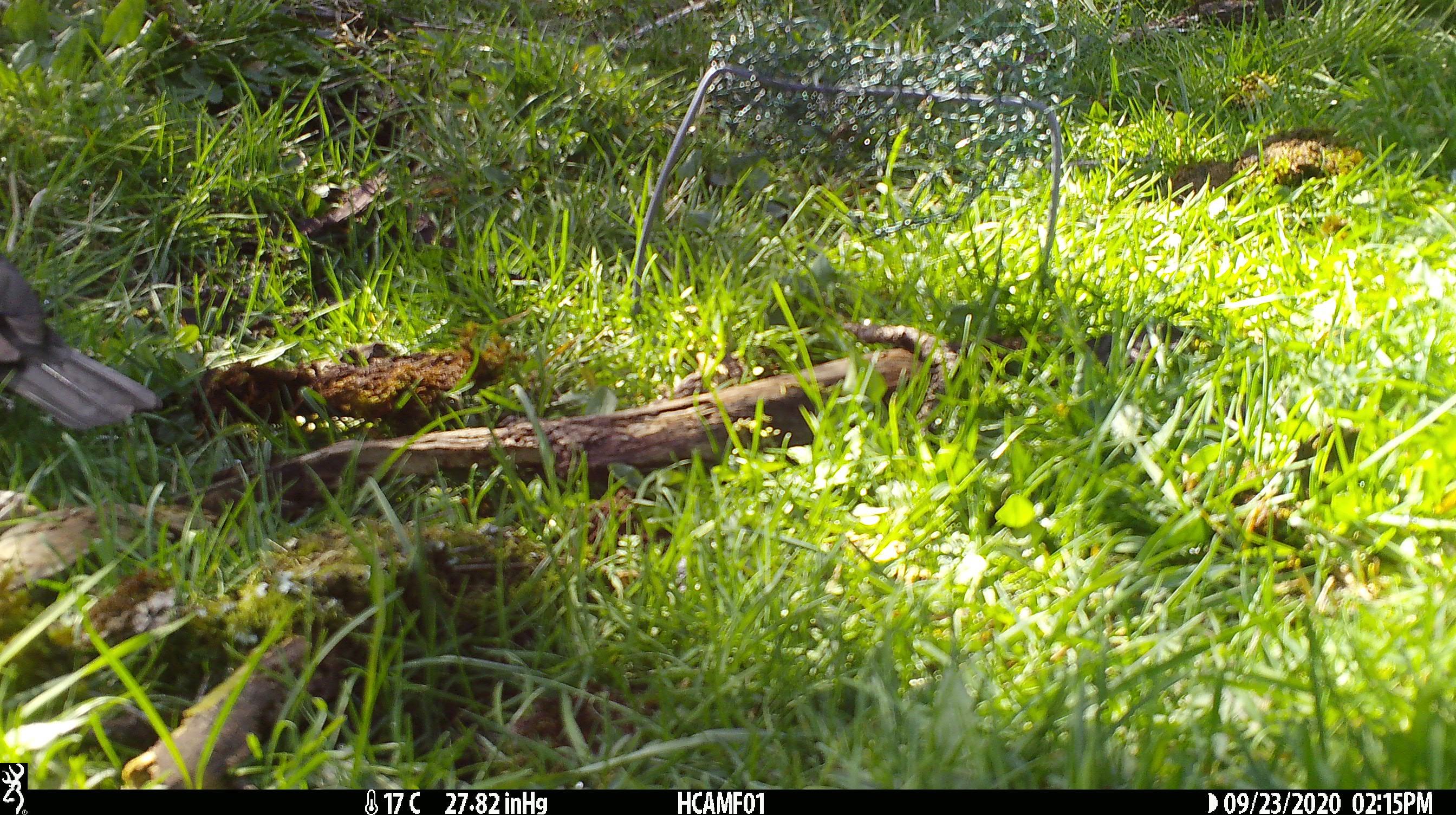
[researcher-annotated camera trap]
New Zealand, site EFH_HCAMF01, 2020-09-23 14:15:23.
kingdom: Animalia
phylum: Chordata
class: Aves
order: Passeriformes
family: Turdidae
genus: Turdus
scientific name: Turdus merula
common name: eurasian blackbird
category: blackbird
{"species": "blackbird (eurasian blackbird) (Turdus merula)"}